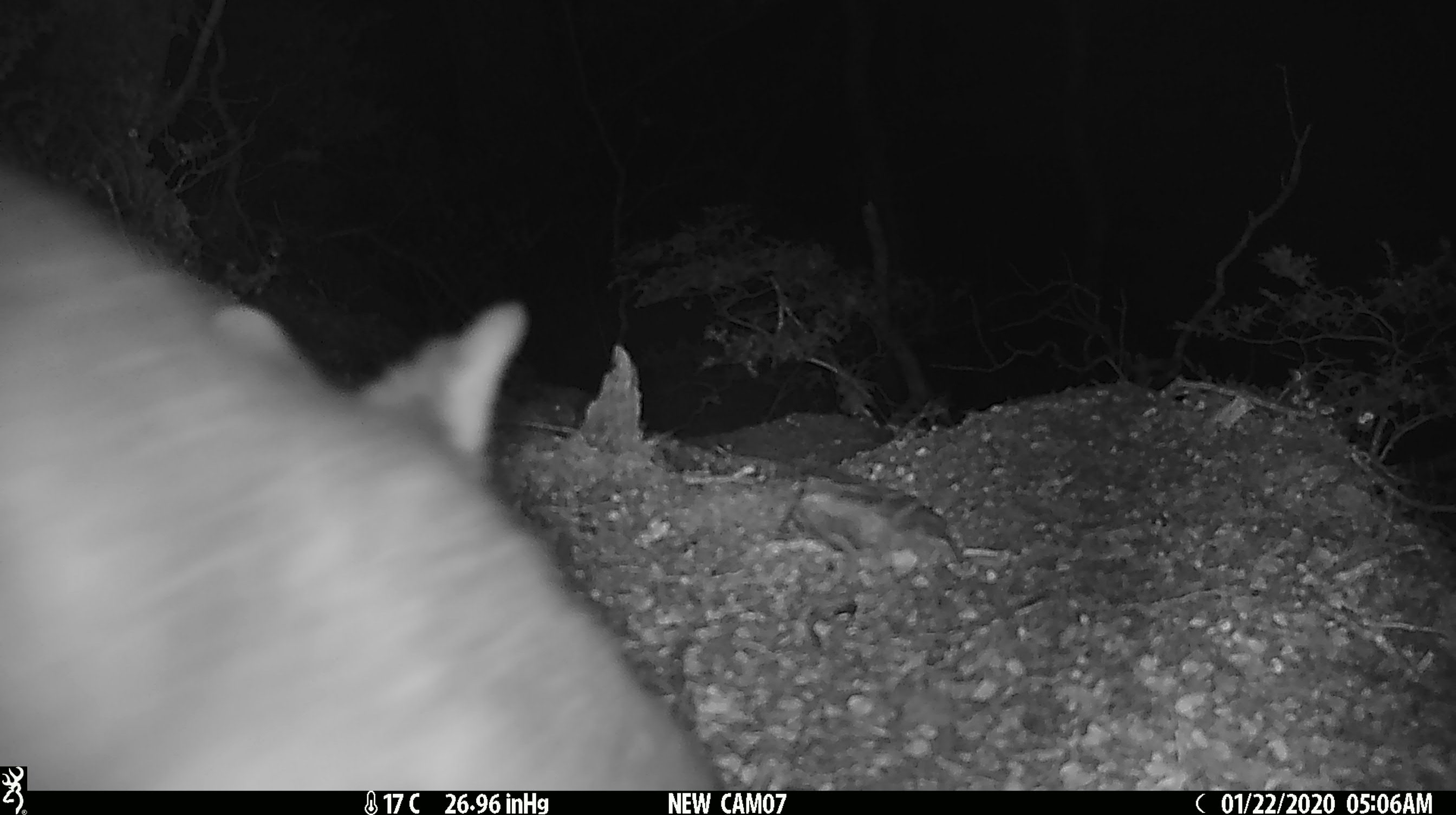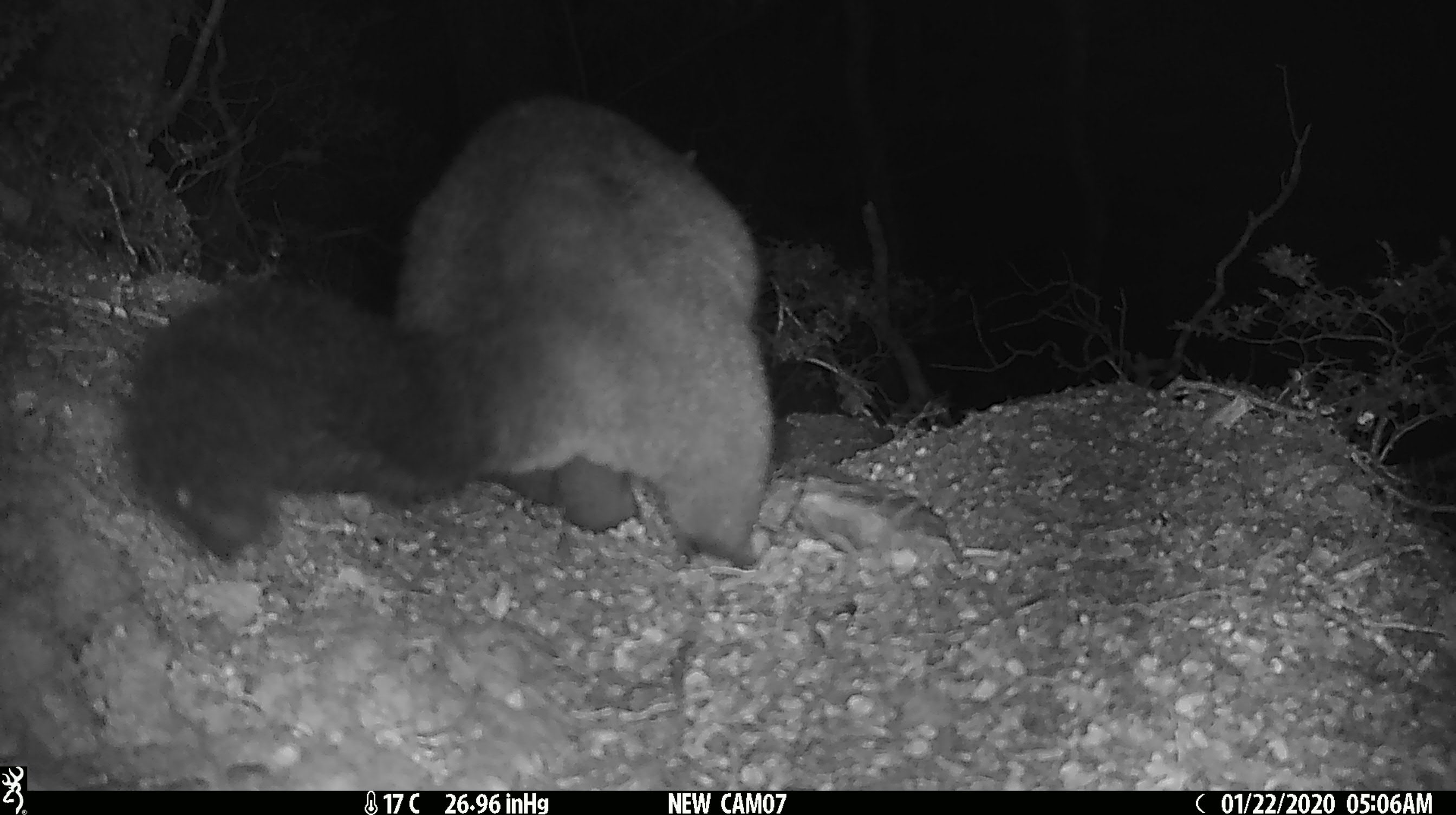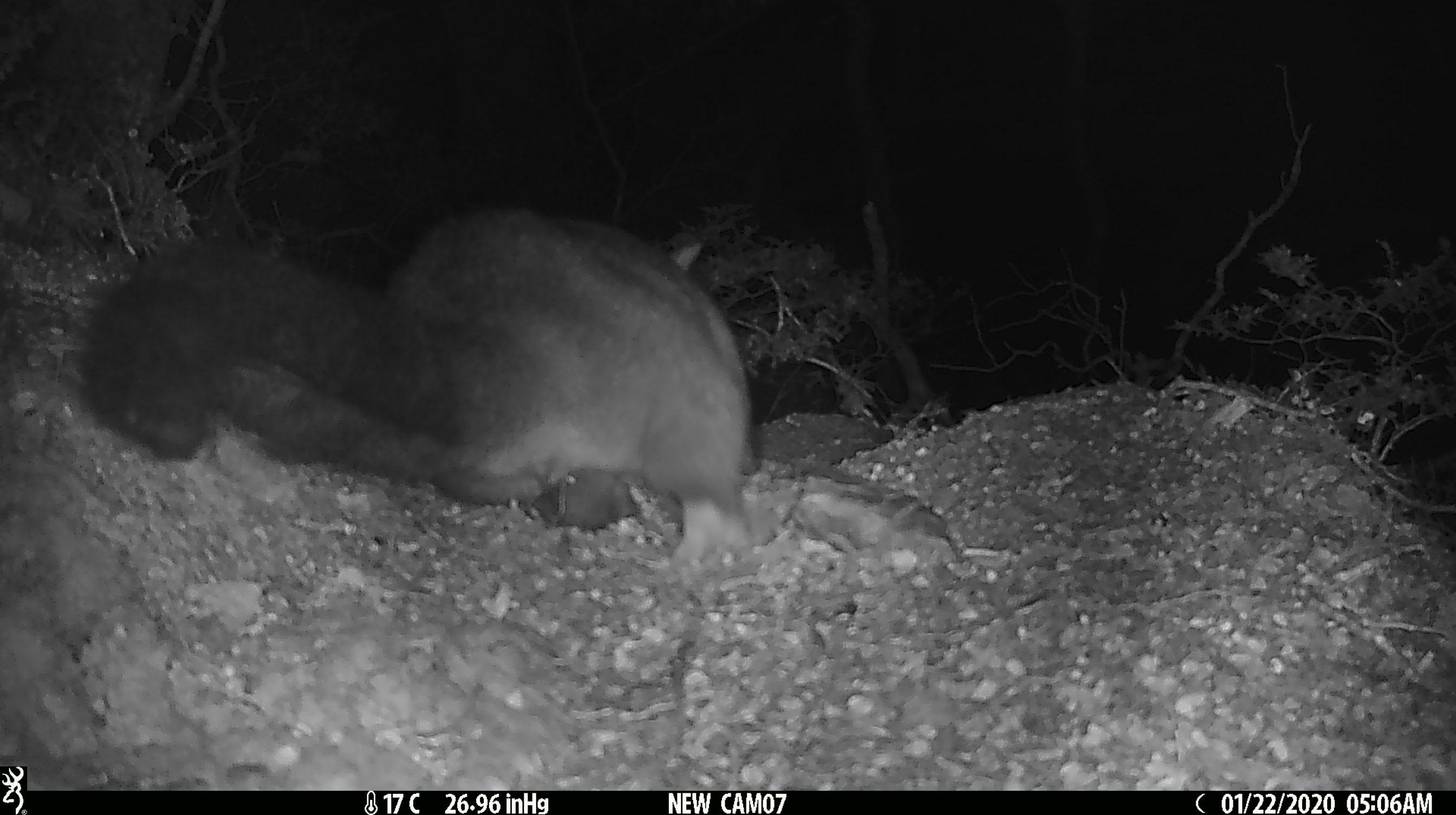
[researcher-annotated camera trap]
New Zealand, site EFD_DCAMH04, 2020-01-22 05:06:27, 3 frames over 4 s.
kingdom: Animalia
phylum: Chordata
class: Mammalia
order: Diprotodontia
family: Phalangeridae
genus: Trichosurus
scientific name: Trichosurus vulpecula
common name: common brushtail possum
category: possum